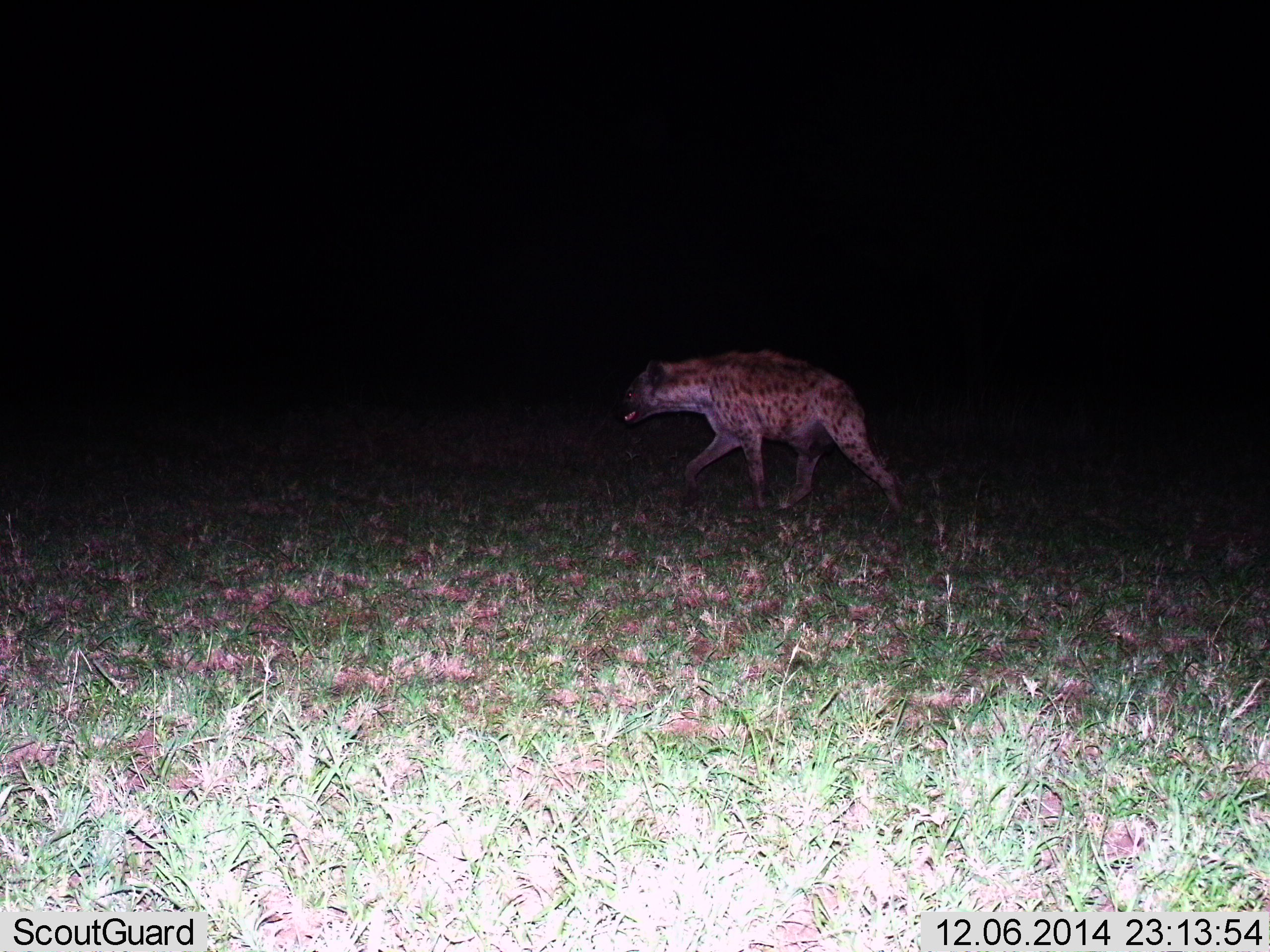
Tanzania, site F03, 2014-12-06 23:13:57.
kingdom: Animalia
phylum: Chordata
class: Mammalia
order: Carnivora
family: Hyaenidae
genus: Crocuta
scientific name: Crocuta crocuta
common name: spotted hyena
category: hyenaspotted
Hyenaspotted (spotted hyena) (Crocuta crocuta), count 1. Behavior (volunteer vote fractions): standing 10%, resting 0%, moving 90%, interacting 0%. Young present (vote fraction): 0%. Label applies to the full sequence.